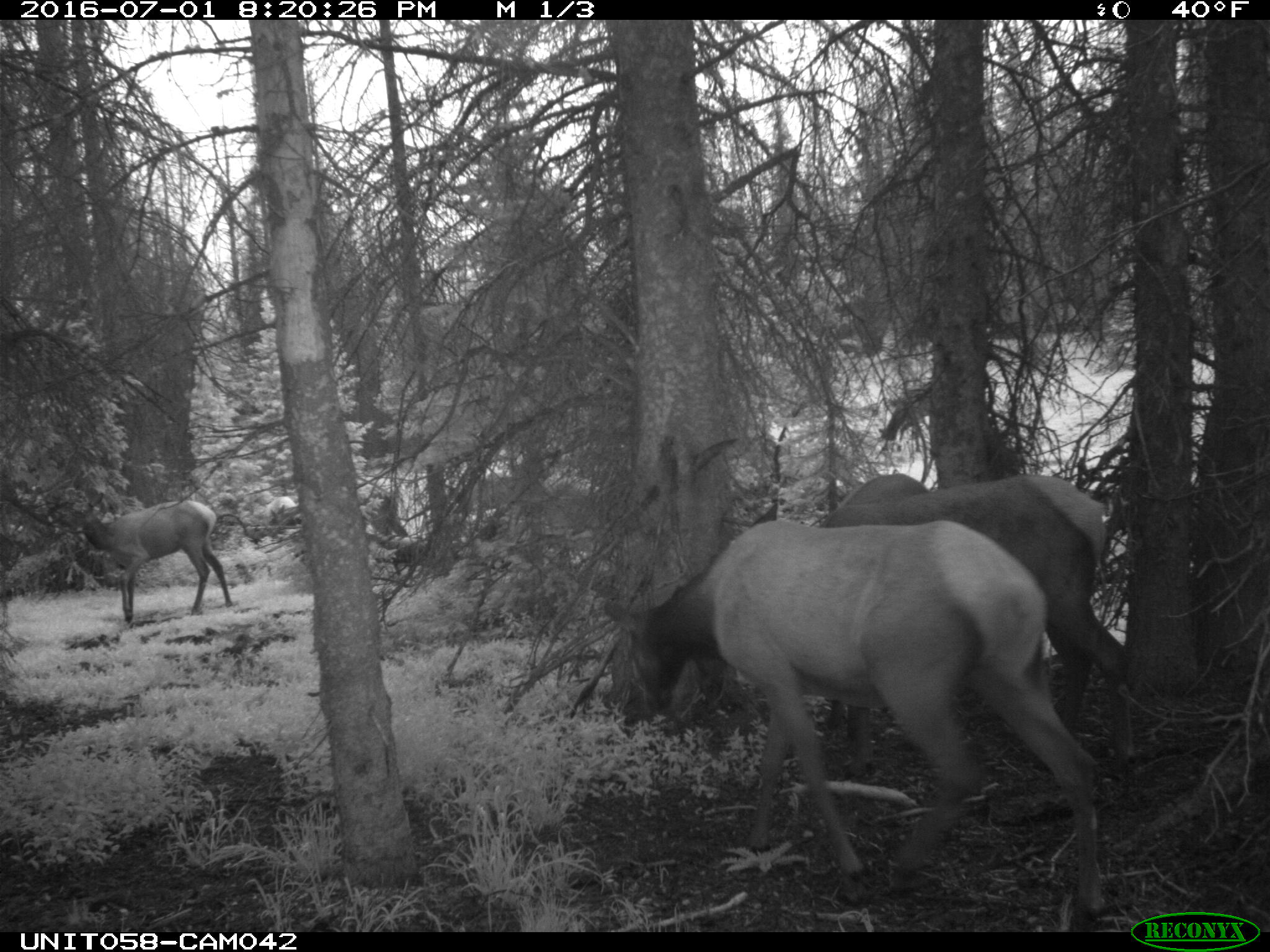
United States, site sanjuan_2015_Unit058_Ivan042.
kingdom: Animalia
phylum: Chordata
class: Mammalia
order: Artiodactyla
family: Cervidae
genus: Cervus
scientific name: Cervus elaphus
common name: red deer